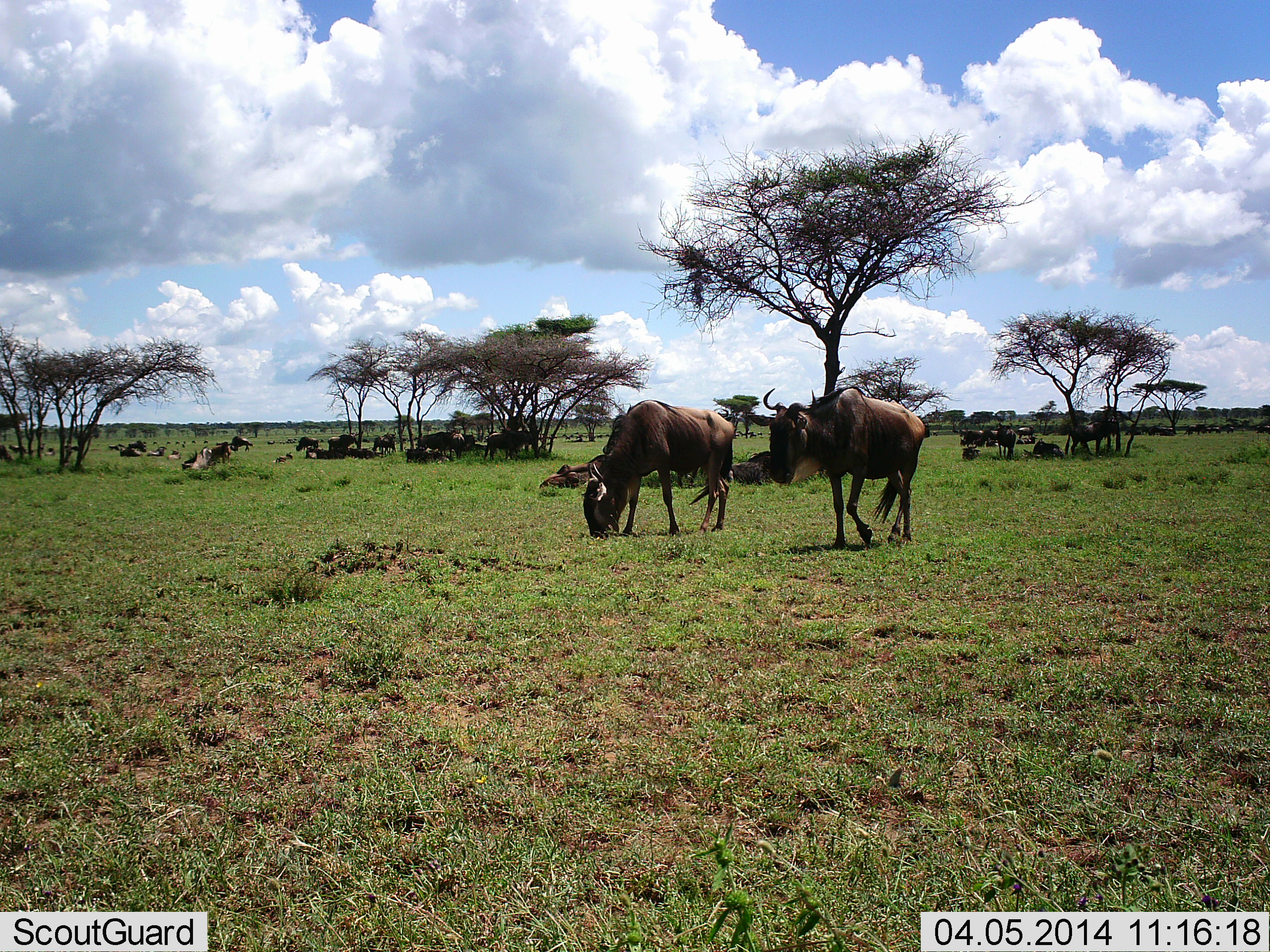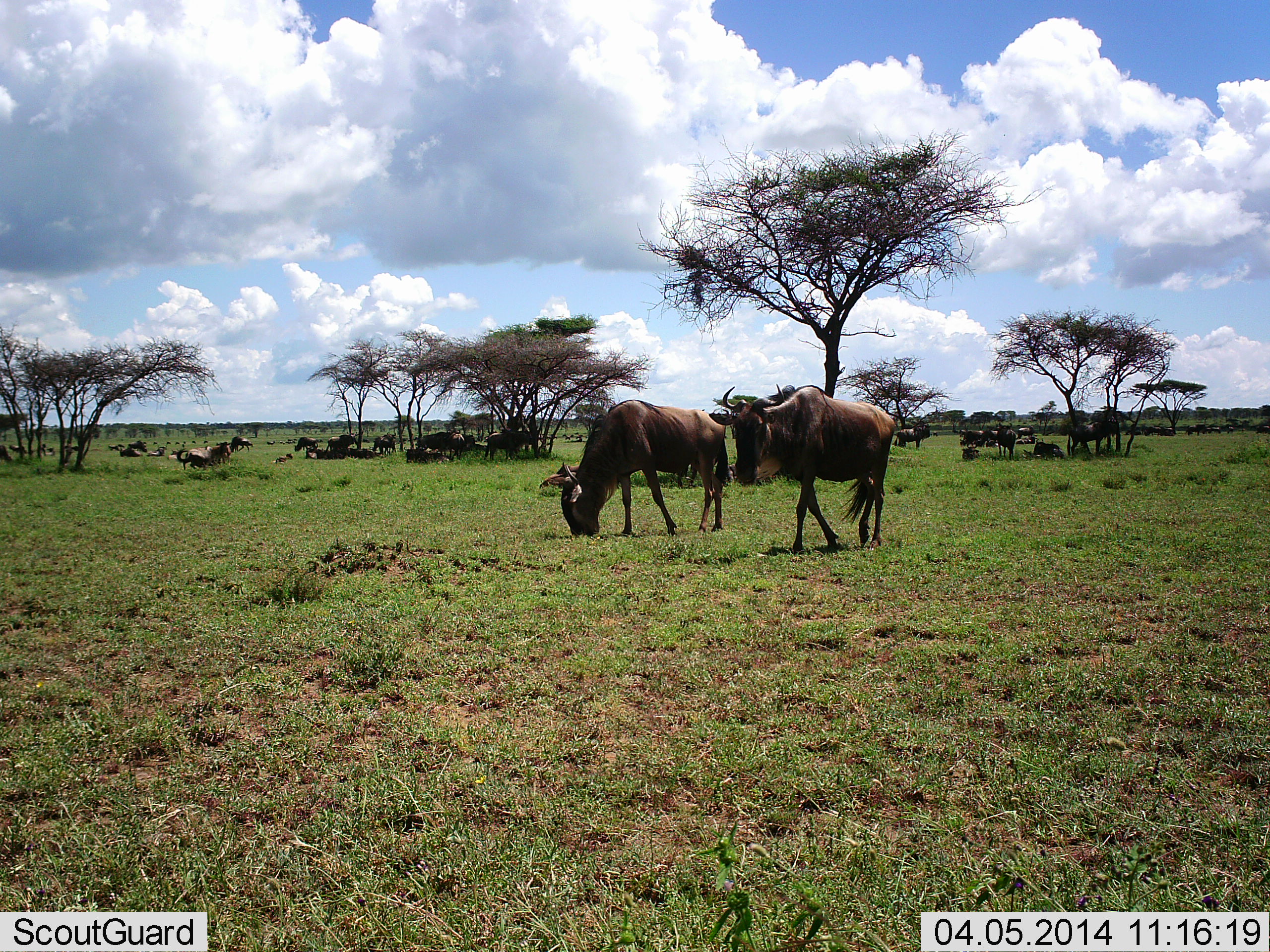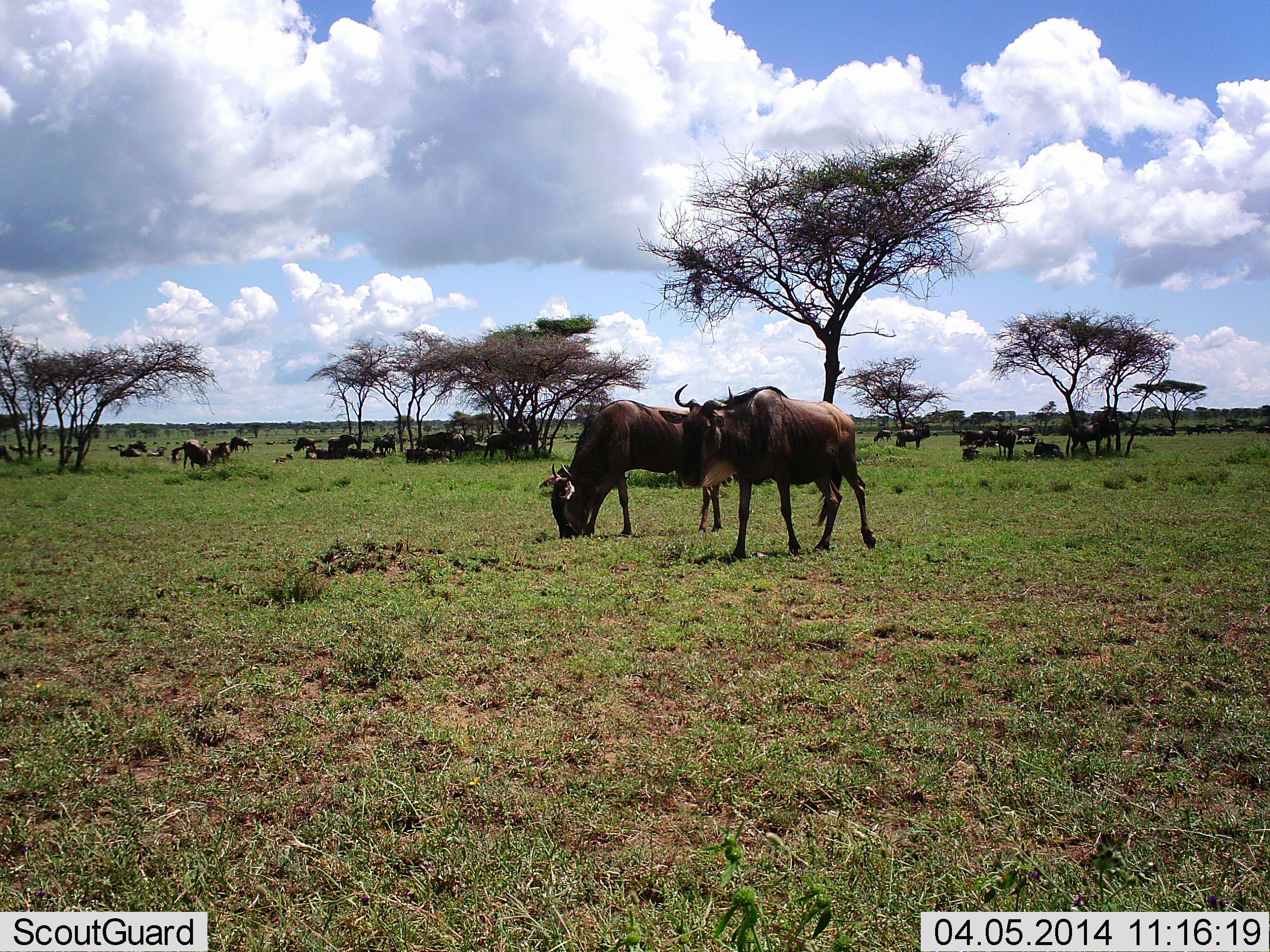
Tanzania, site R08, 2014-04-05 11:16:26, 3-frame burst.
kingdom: Animalia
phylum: Chordata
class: Mammalia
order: Artiodactyla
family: Bovidae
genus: Connochaetes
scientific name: Connochaetes taurinus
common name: blue wildebeest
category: wildebeest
Wildebeest (blue wildebeest) (Connochaetes taurinus), count 11-50. Behavior (volunteer vote fractions): standing 80%, resting 80%, moving 60%, interacting 20%. Young present (vote fraction): 20%. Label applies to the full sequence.